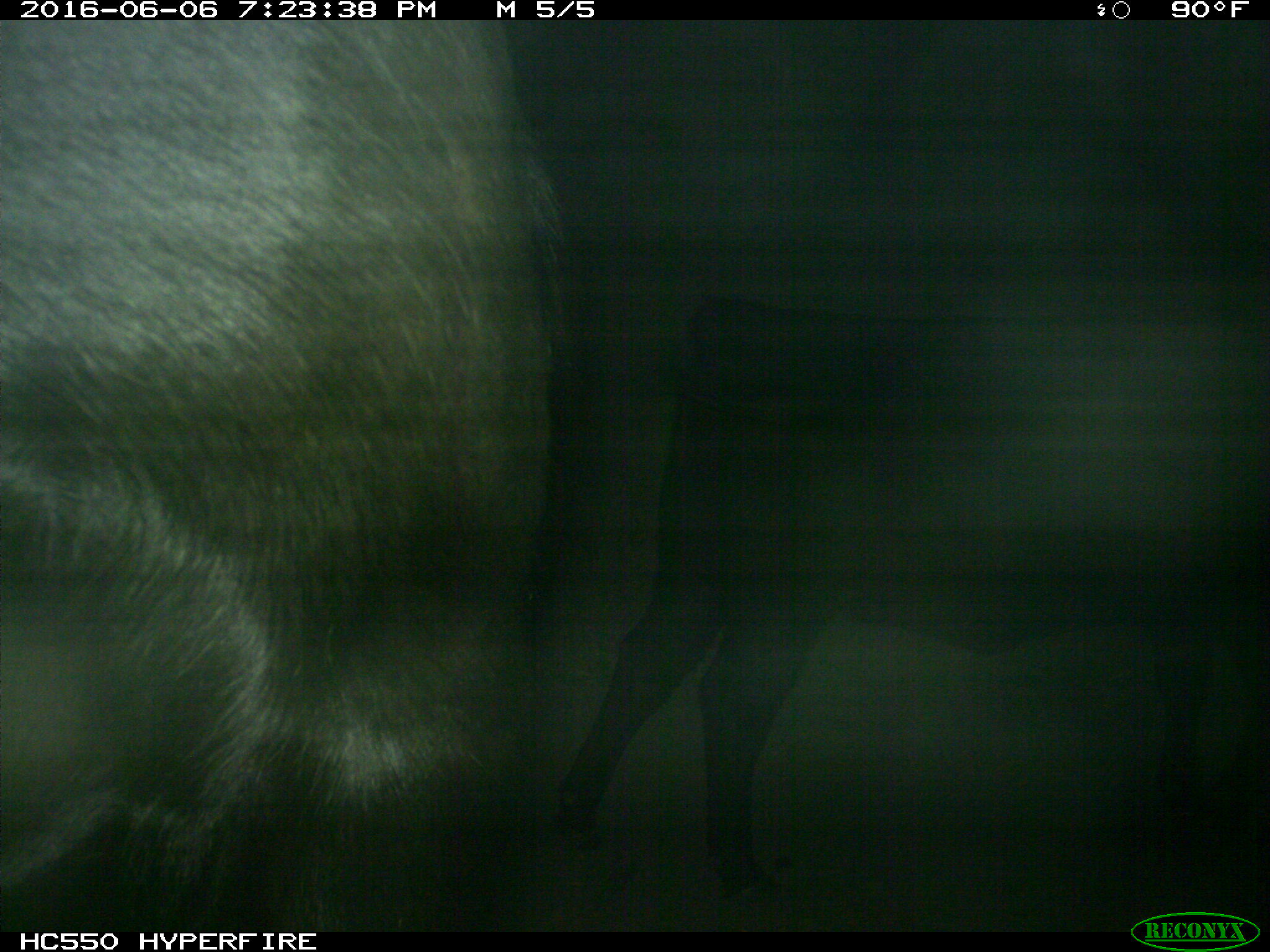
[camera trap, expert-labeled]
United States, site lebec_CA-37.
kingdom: Animalia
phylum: Chordata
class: Mammalia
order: Artiodactyla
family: Bovidae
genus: Bos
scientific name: Bos taurus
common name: domestic cow